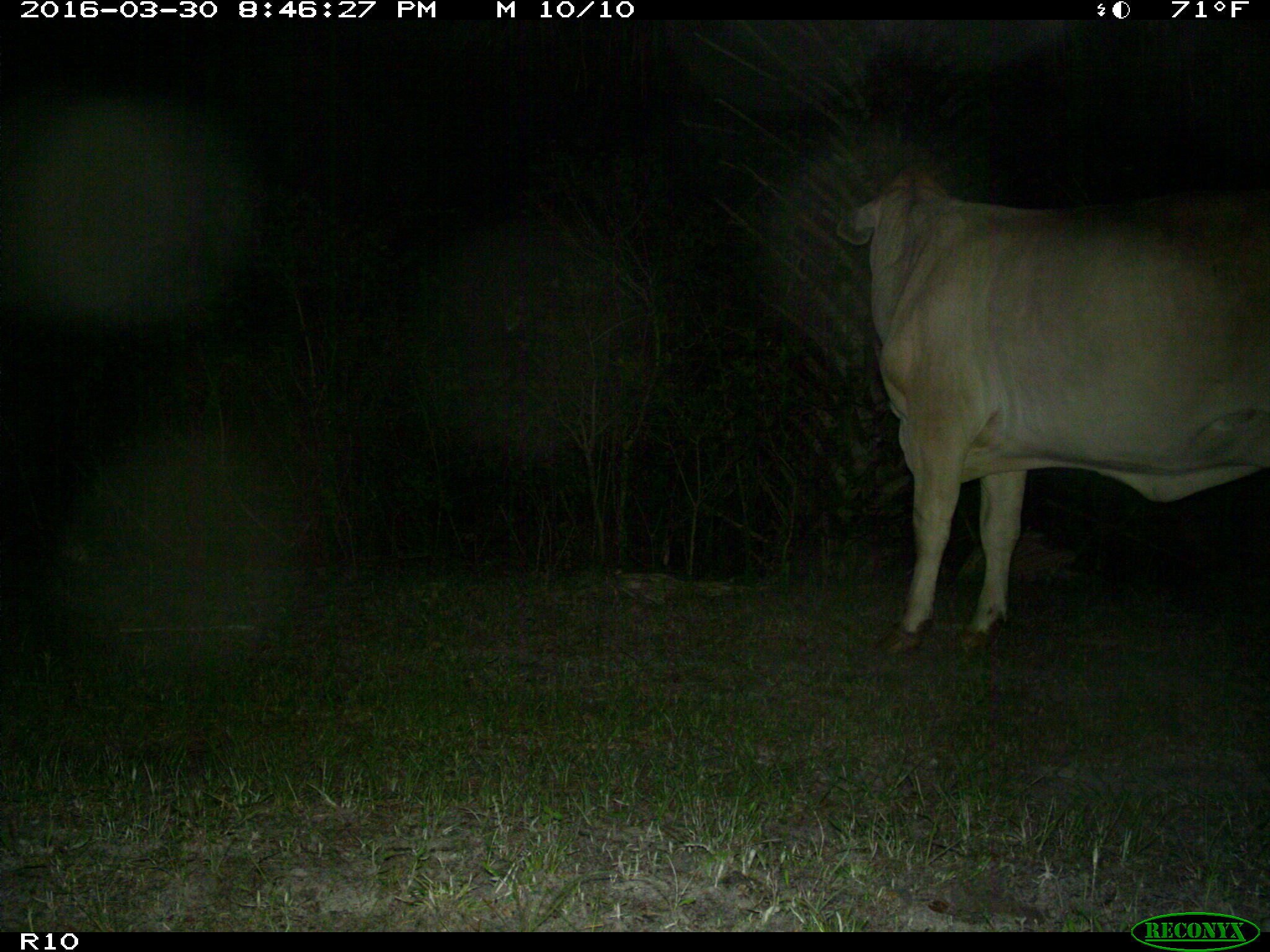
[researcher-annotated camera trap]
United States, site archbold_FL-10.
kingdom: Animalia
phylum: Chordata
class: Mammalia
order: Artiodactyla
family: Bovidae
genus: Bos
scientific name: Bos taurus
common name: domestic cow